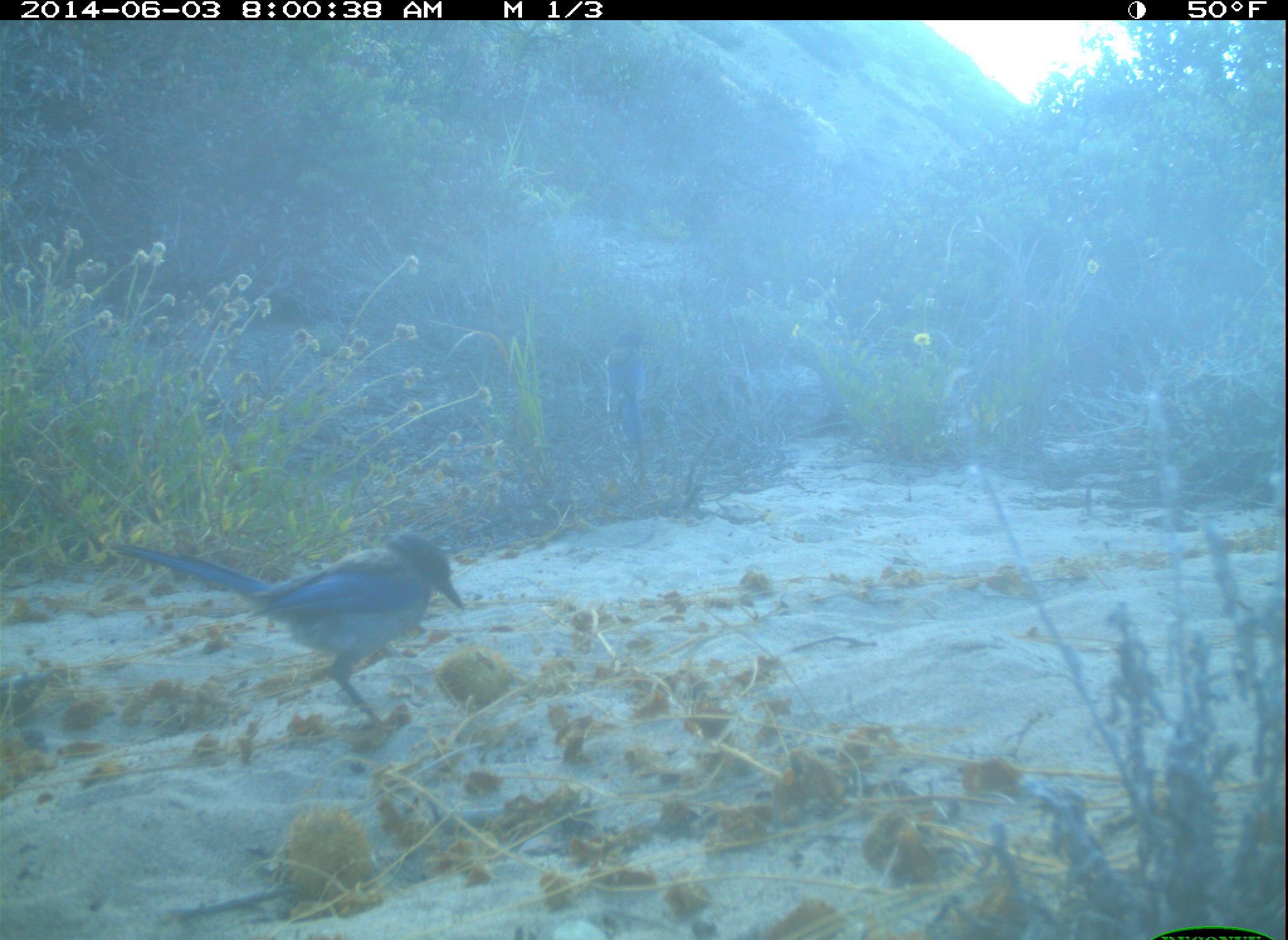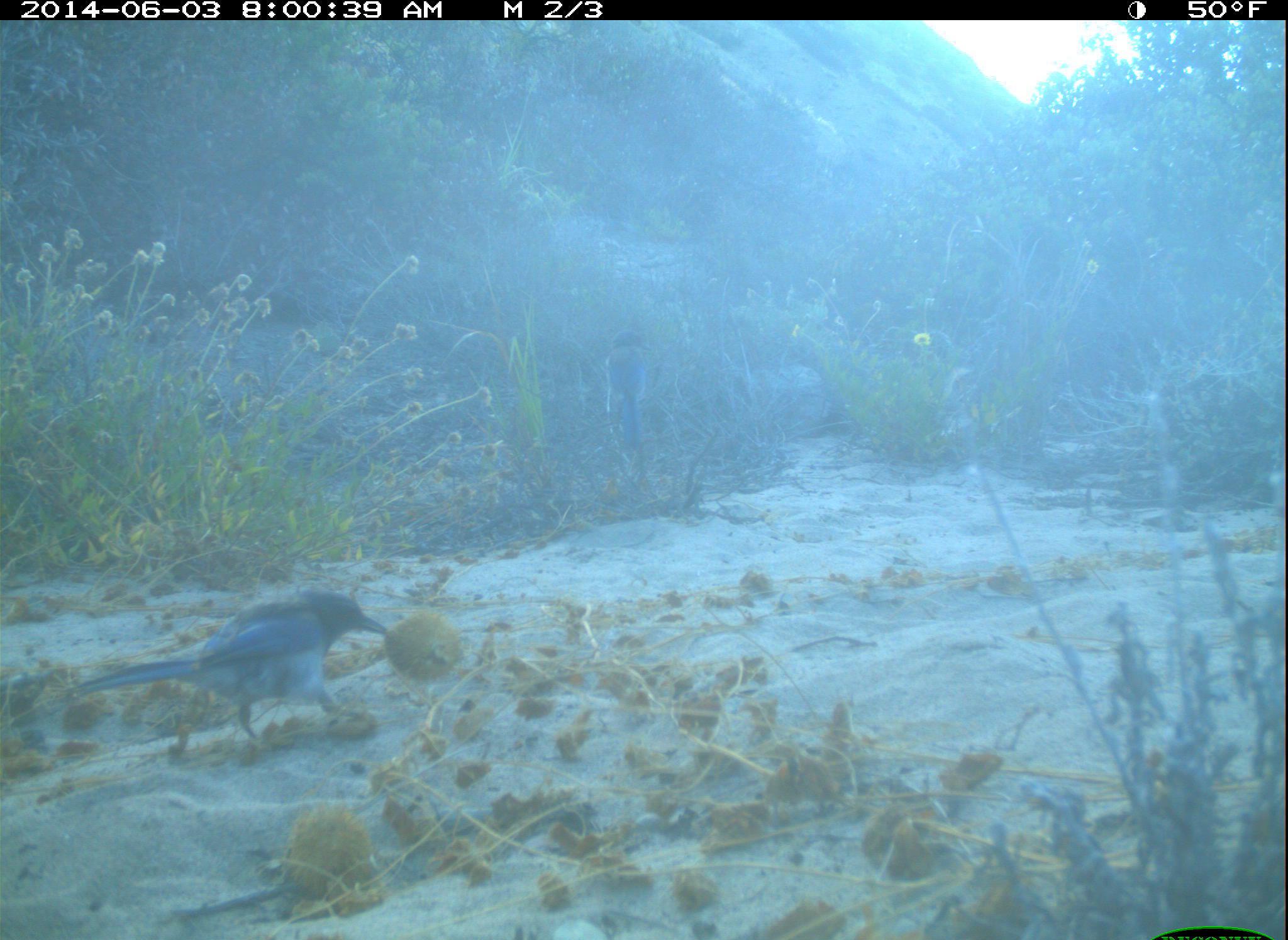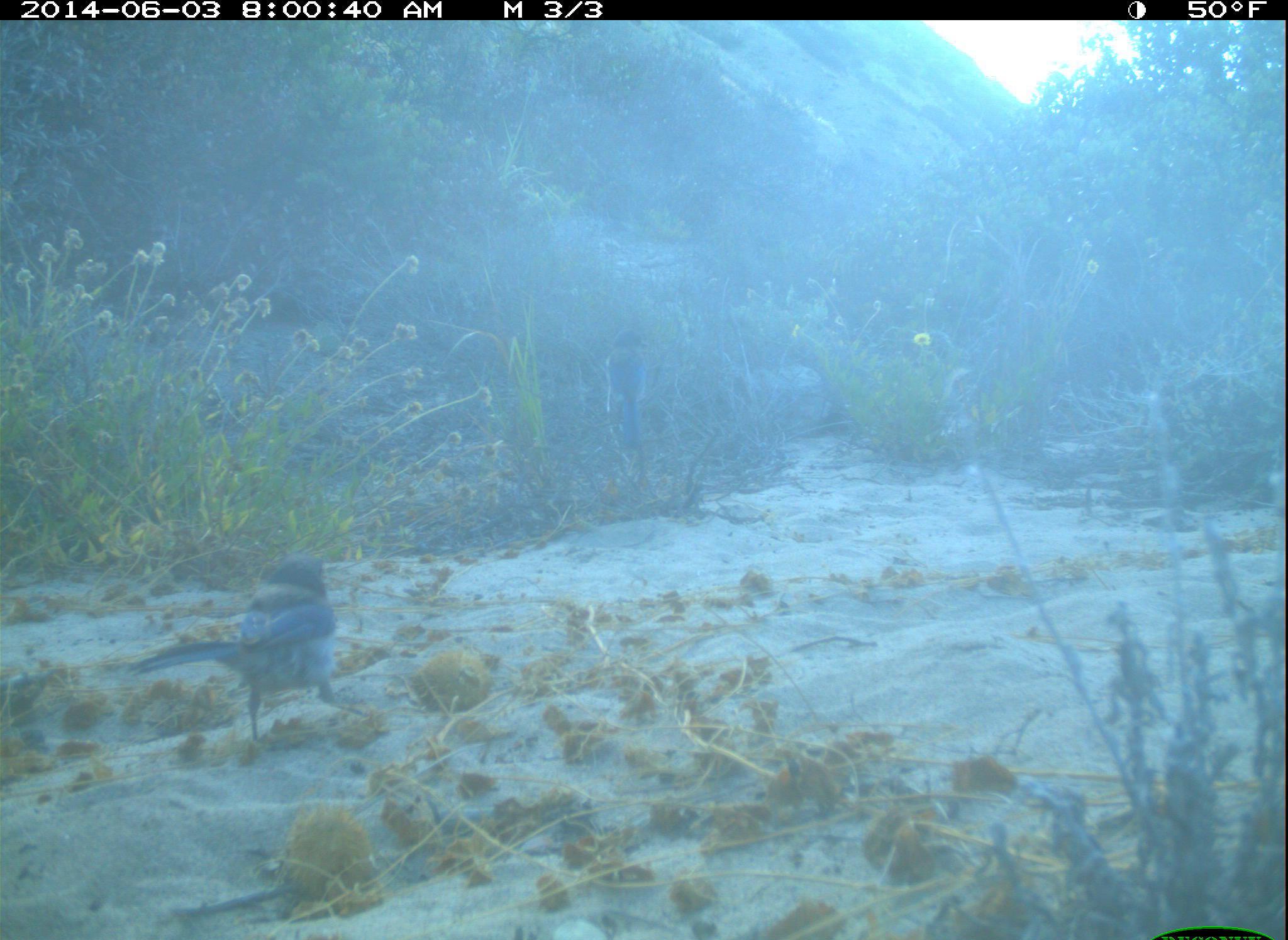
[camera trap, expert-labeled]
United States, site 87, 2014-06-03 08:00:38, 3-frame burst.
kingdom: Animalia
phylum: Chordata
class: Aves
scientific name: Aves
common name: bird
Bird (Aves).